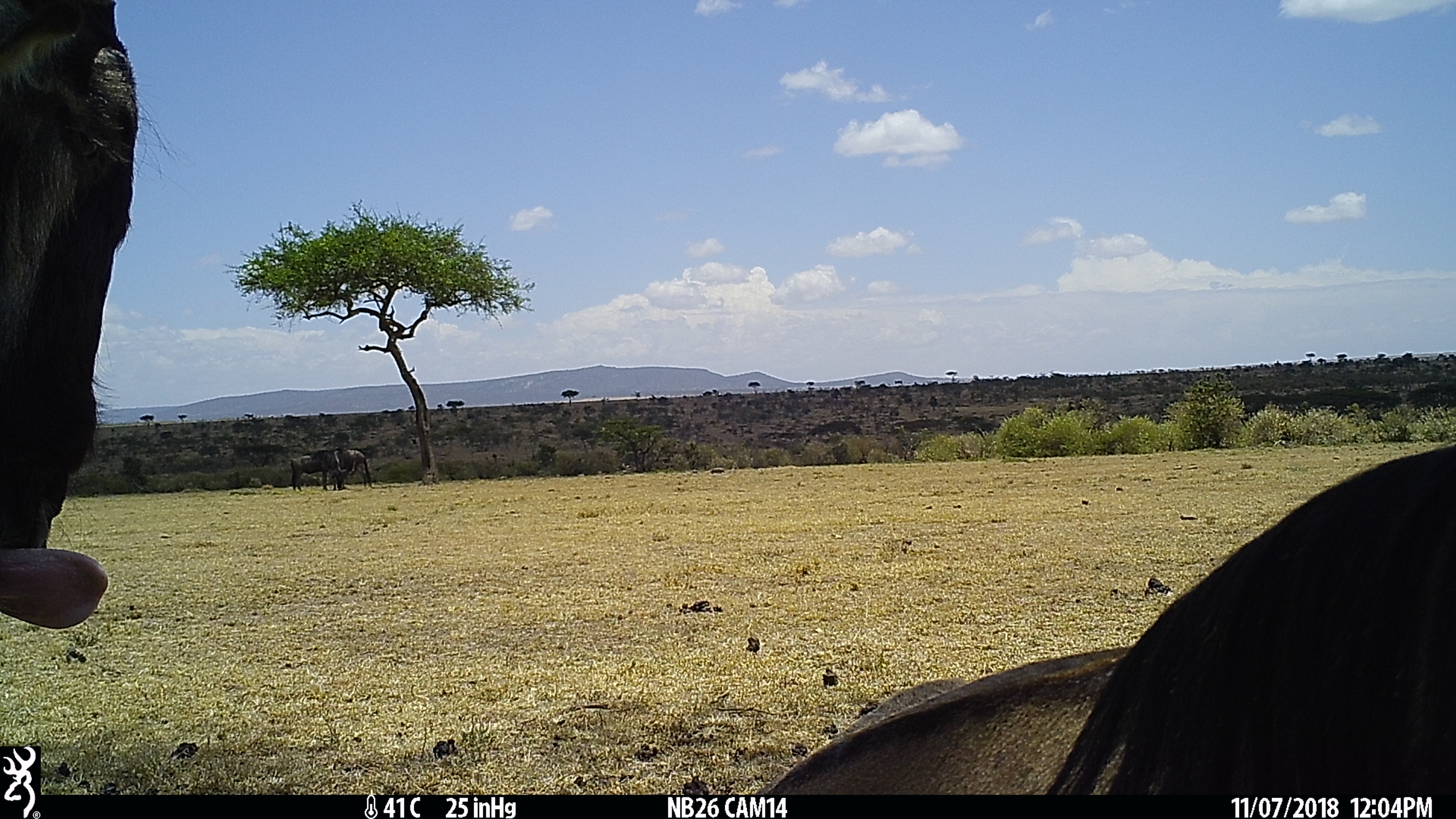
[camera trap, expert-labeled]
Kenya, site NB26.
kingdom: Animalia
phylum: Chordata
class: Mammalia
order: Artiodactyla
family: Bovidae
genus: Connochaetes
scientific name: Connochaetes taurinus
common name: blue wildebeest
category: wildebeest